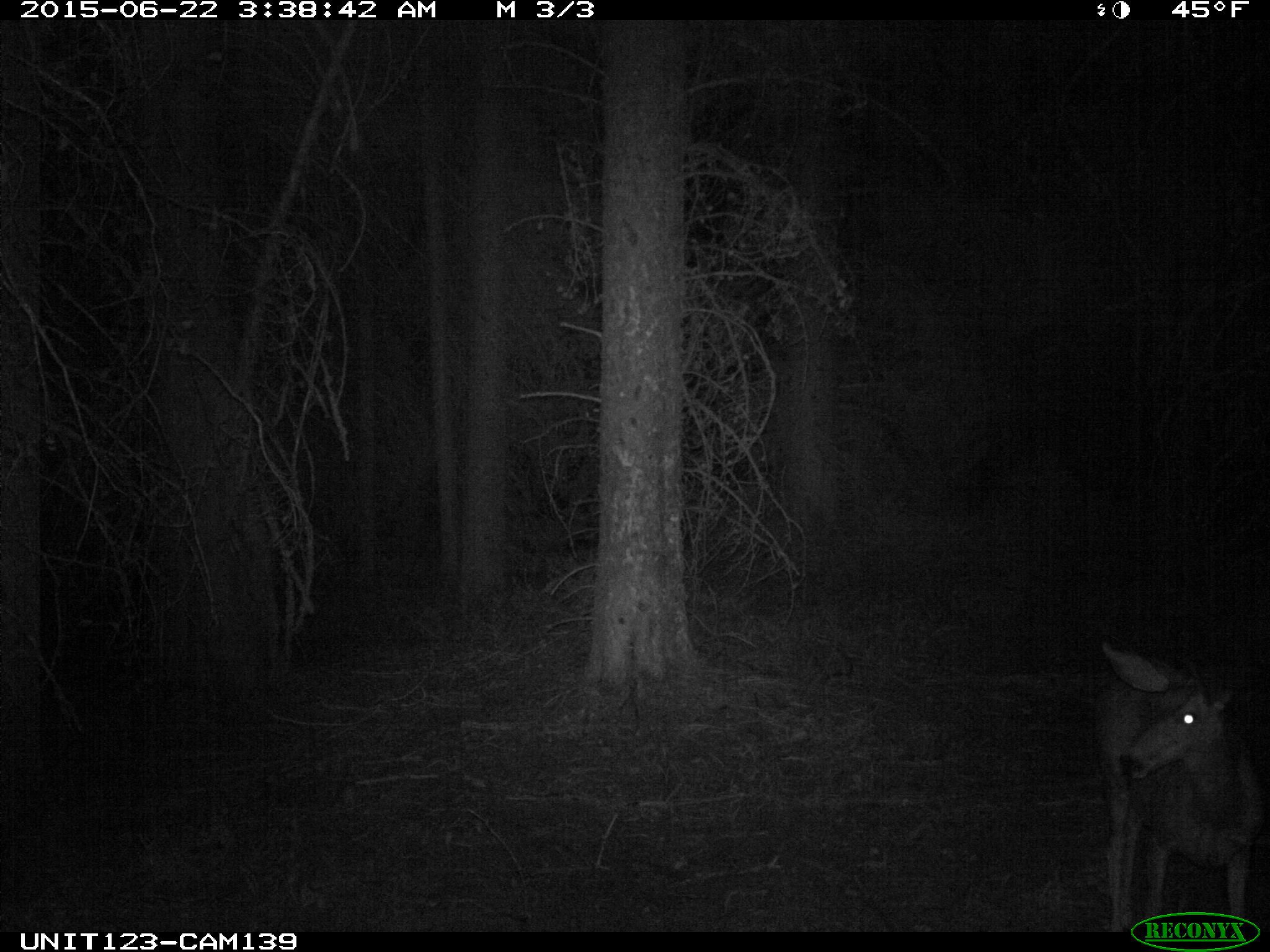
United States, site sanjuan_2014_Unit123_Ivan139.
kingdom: Animalia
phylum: Chordata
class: Mammalia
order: Artiodactyla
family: Cervidae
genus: Odocoileus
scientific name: Odocoileus hemionus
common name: mule deer